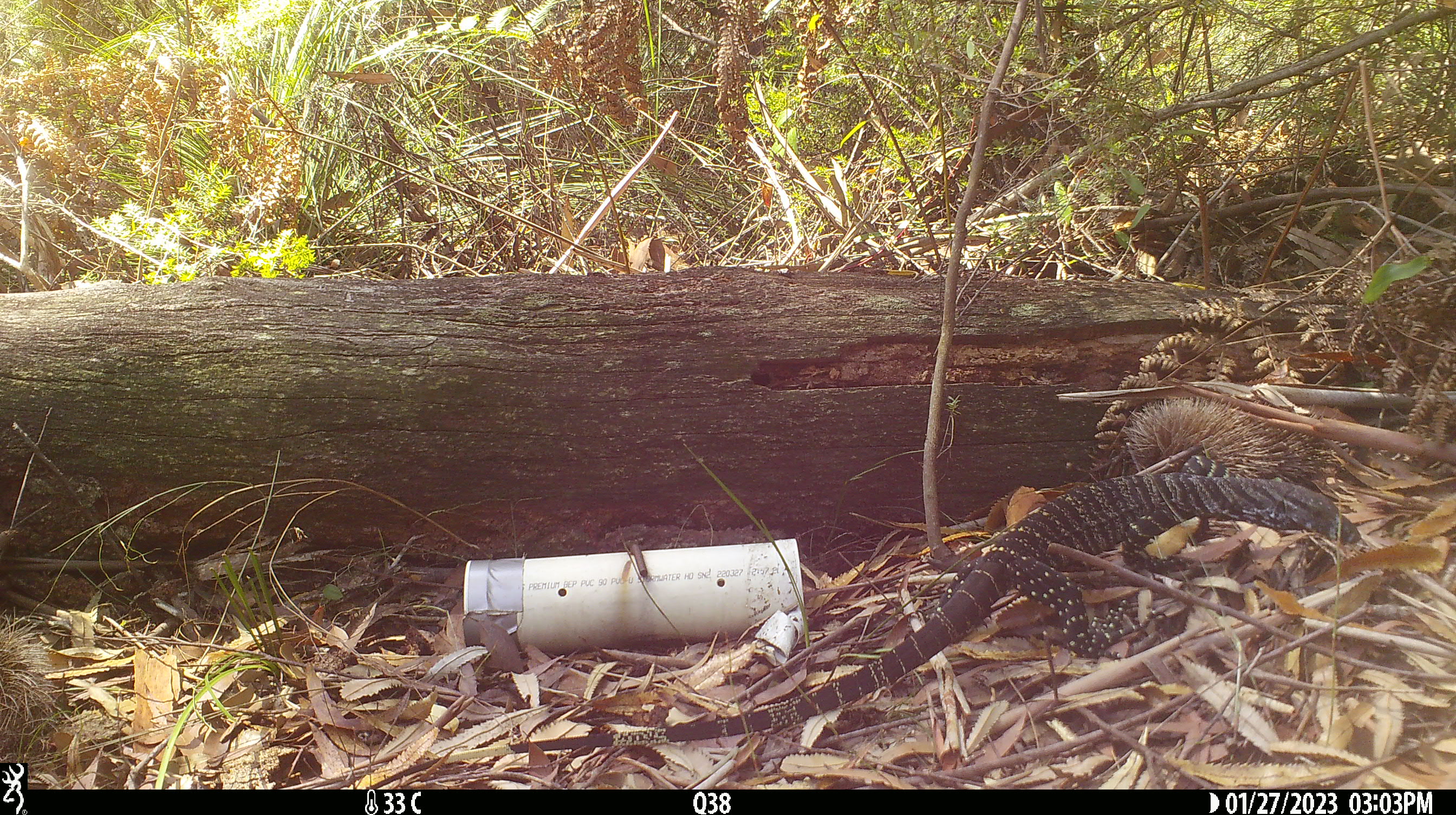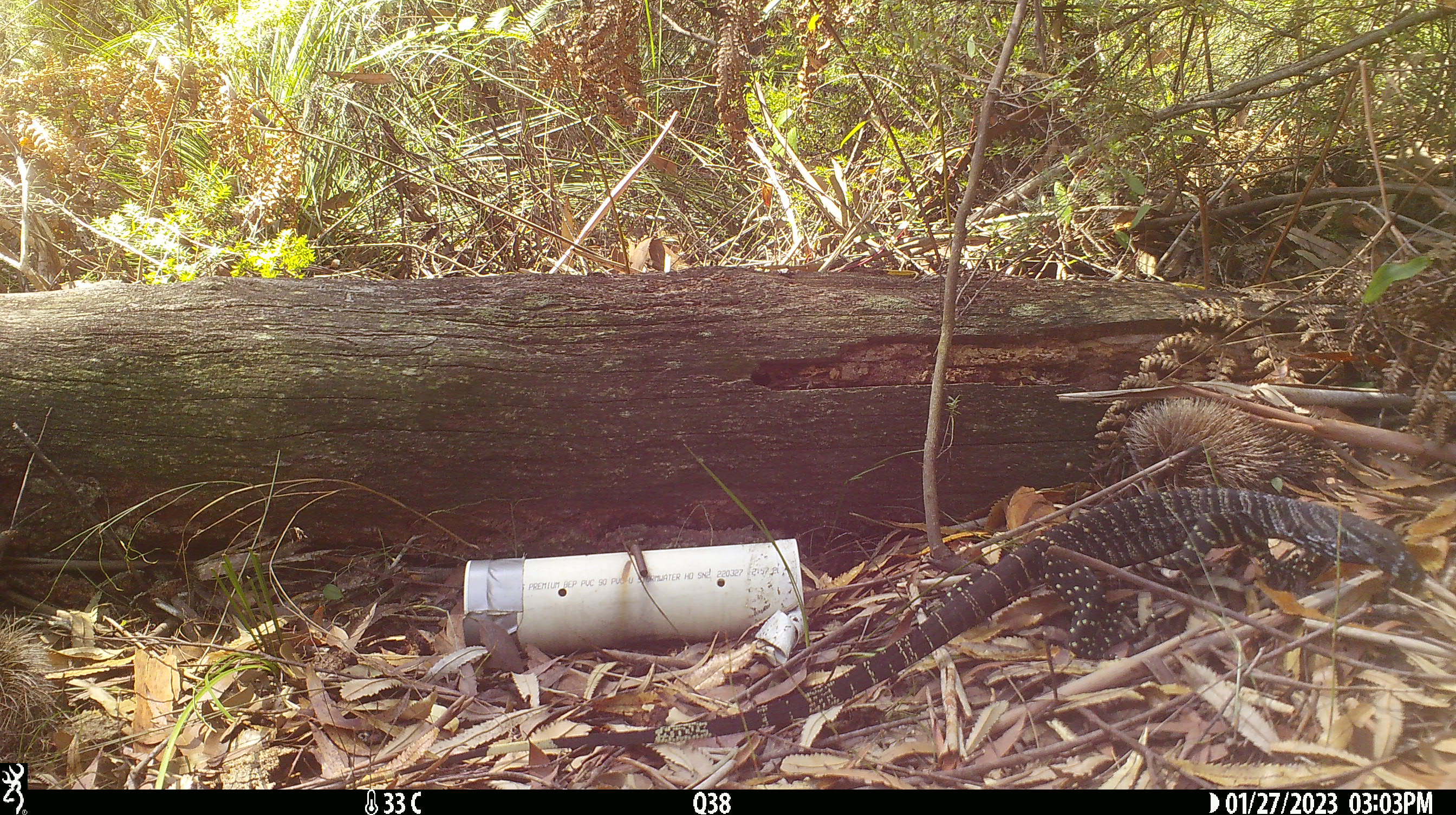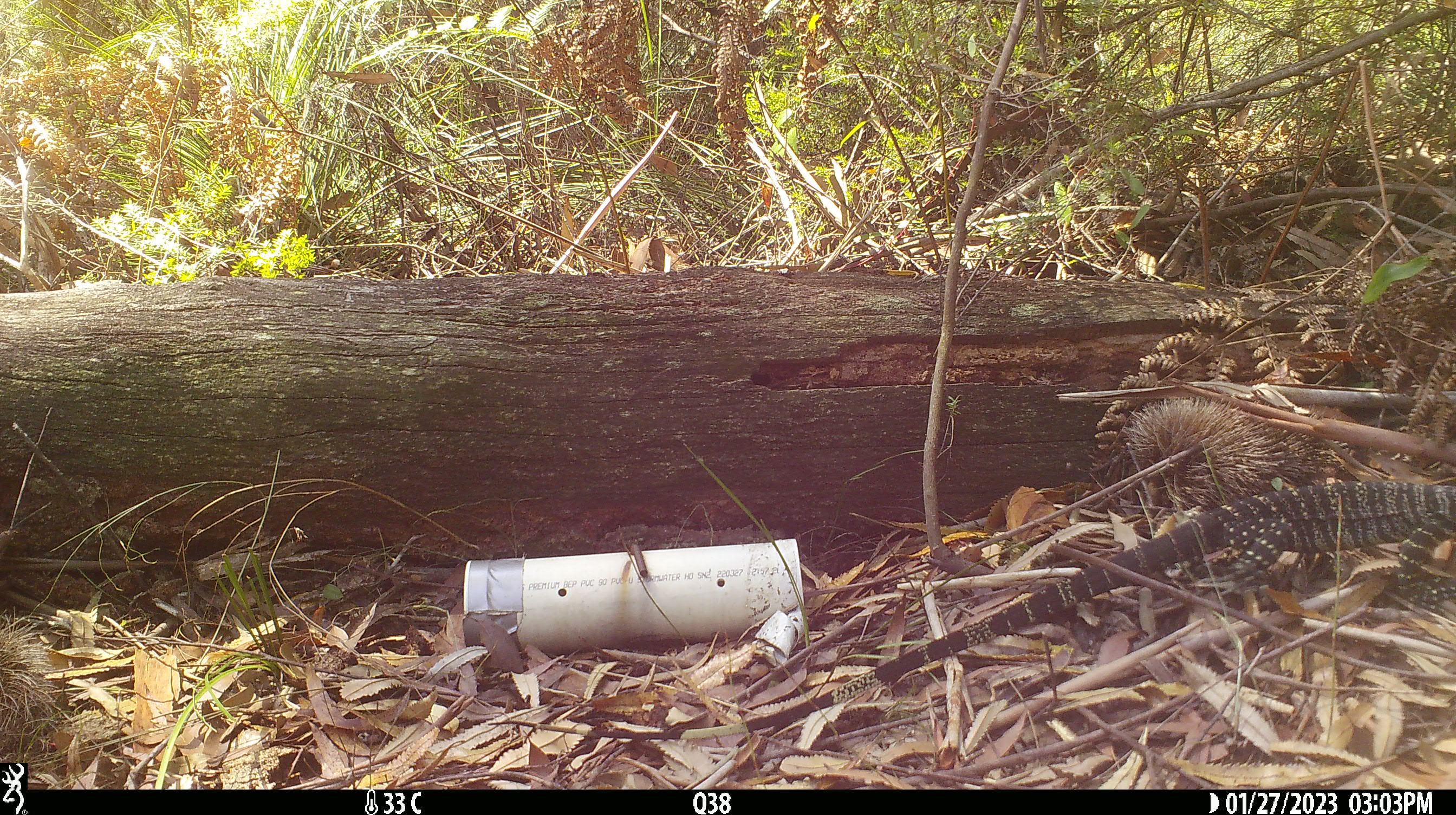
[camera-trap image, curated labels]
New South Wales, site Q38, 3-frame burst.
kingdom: Animalia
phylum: Chordata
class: Reptilia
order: Squamata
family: Varanidae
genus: Varanus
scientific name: Varanus varius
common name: lace monitor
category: goanna